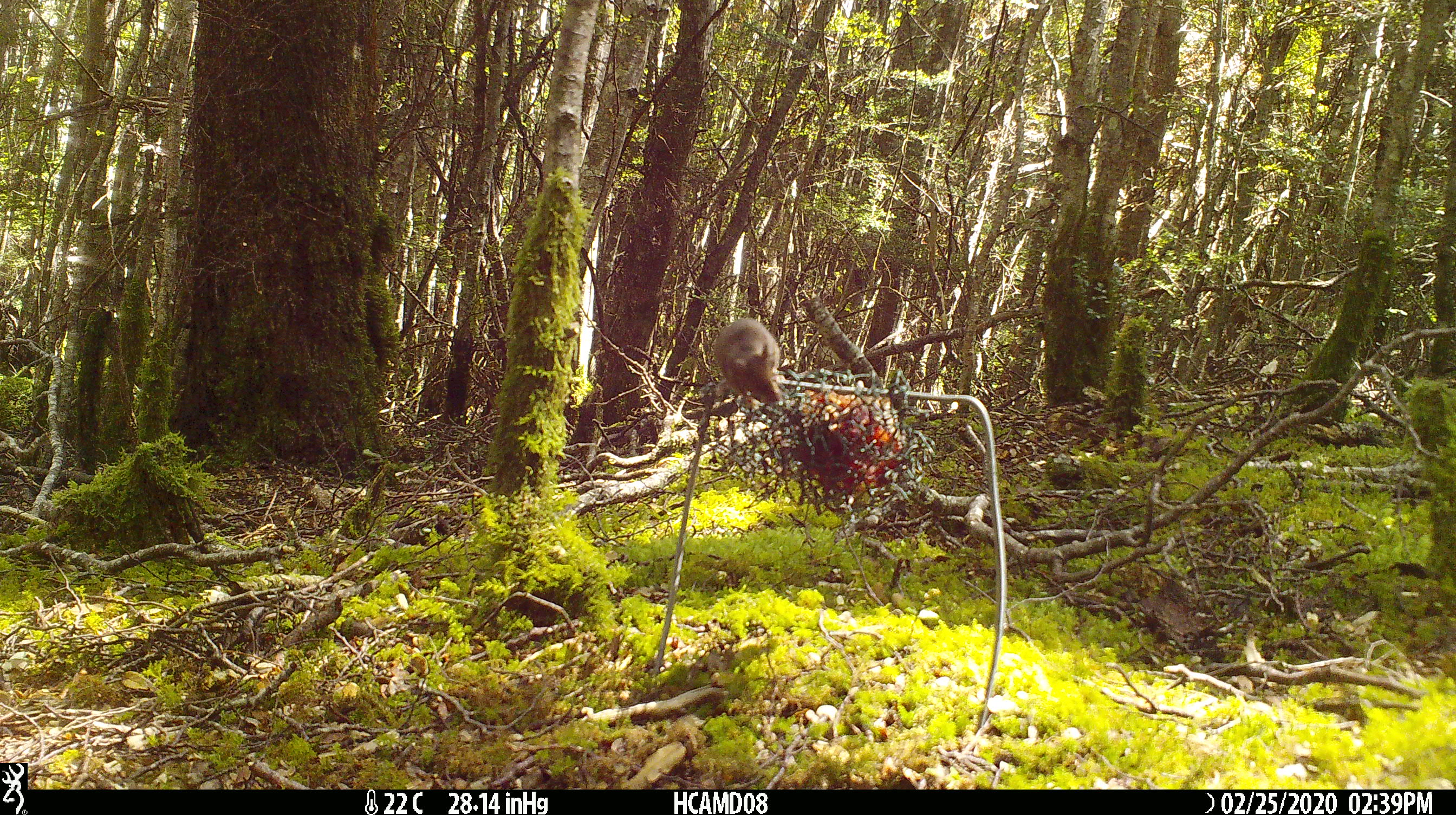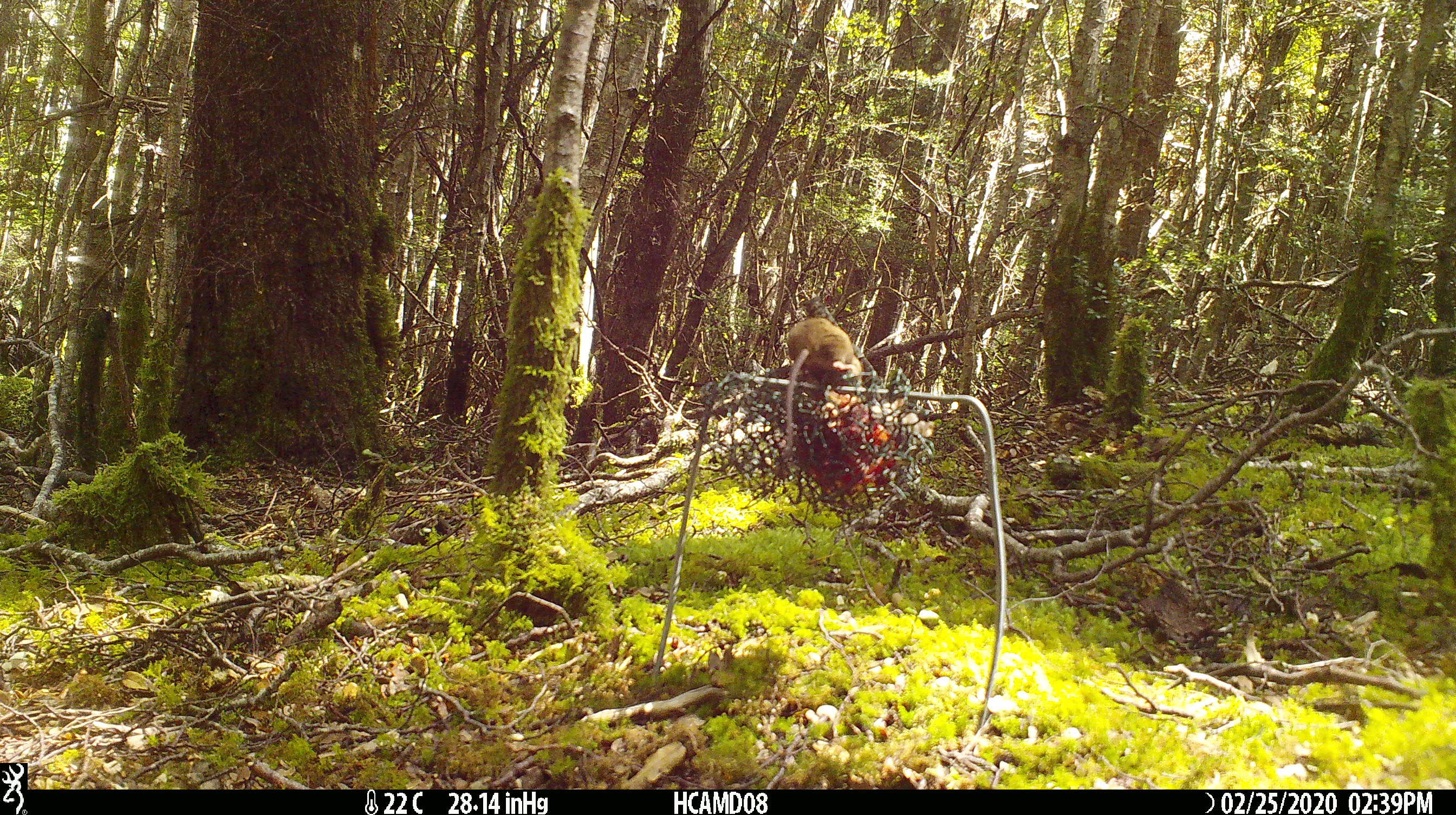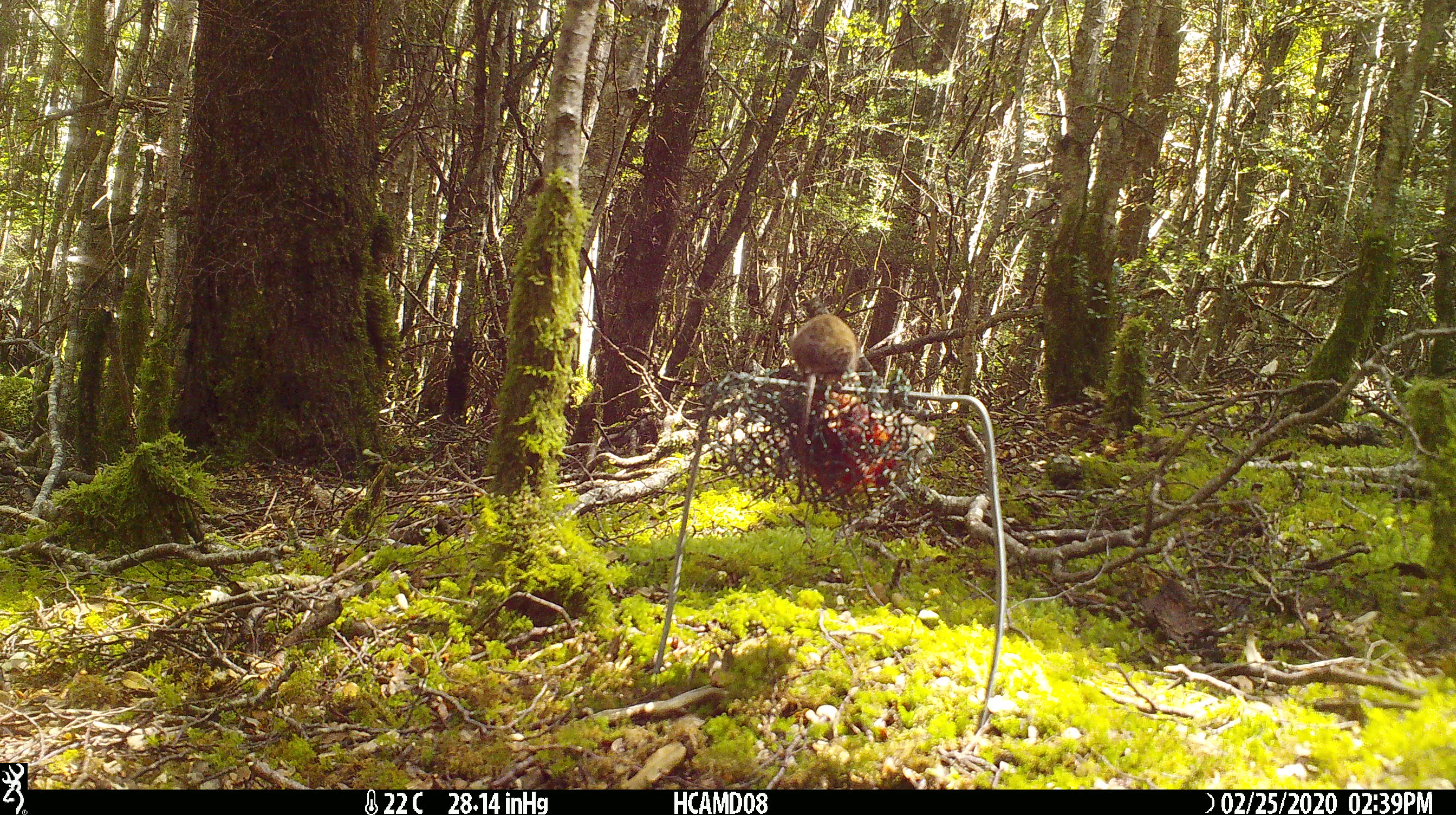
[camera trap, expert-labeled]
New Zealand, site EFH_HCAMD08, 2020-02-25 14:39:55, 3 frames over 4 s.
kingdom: Animalia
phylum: Chordata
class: Mammalia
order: Rodentia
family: Muridae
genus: Mus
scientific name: Mus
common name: mouse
Mouse (Mus).